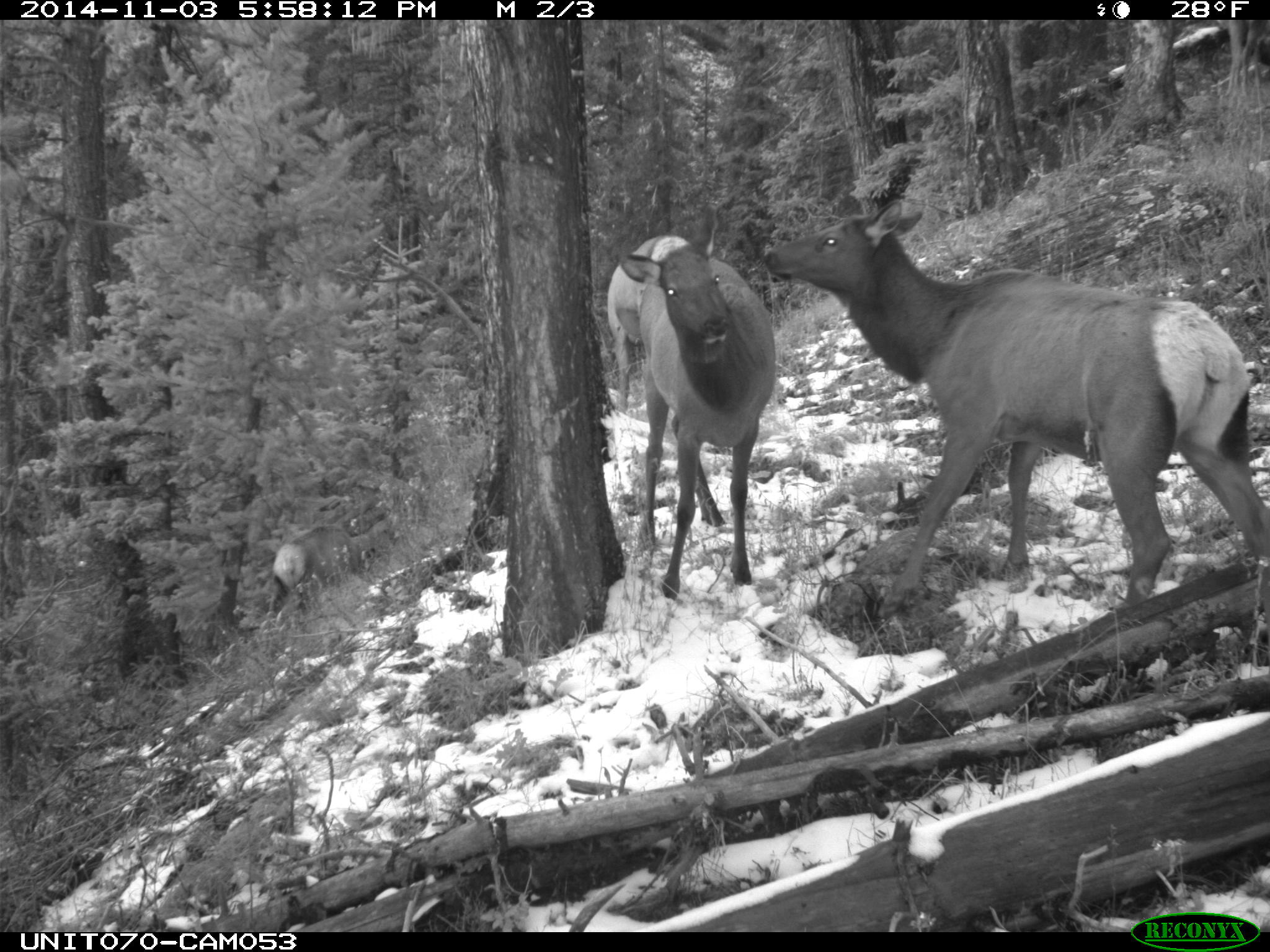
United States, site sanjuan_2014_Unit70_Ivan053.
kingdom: Animalia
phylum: Chordata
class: Mammalia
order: Artiodactyla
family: Cervidae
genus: Cervus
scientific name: Cervus elaphus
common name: red deer